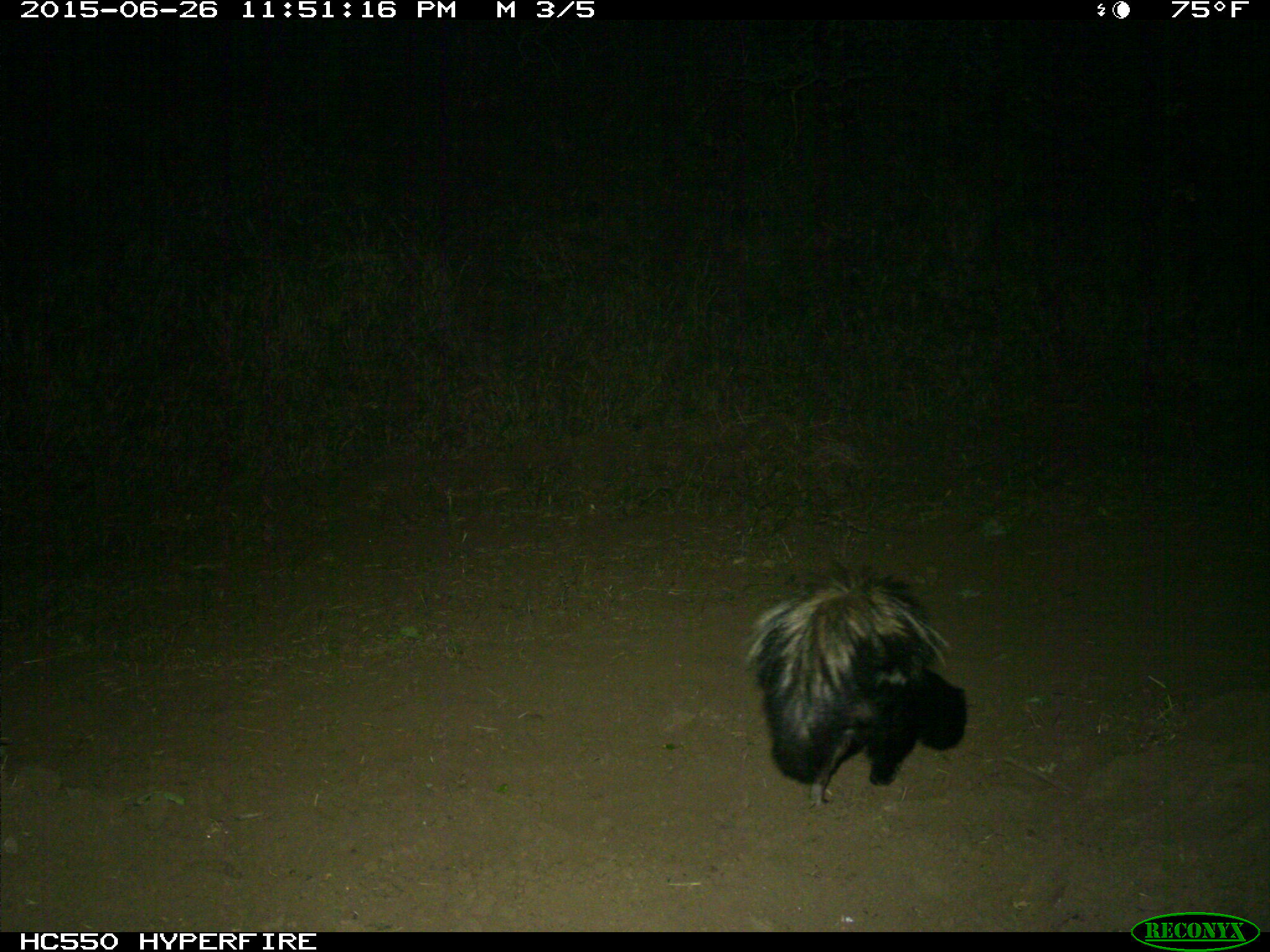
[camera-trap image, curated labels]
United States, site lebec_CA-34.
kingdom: Animalia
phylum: Chordata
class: Mammalia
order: Carnivora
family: Mephitidae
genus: Mephitis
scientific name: Mephitis mephitis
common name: striped skunk